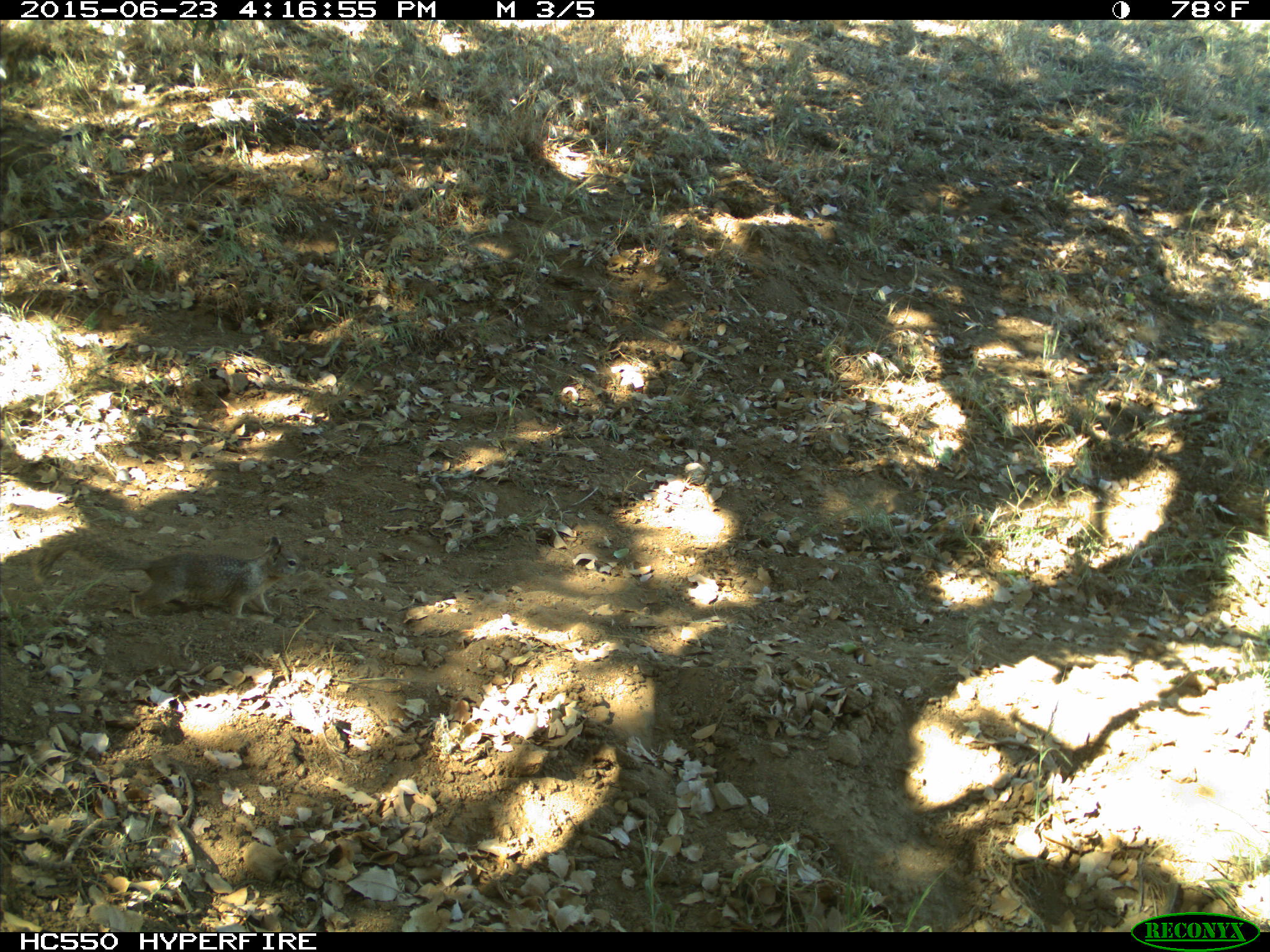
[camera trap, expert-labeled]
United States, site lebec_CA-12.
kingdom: Animalia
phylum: Chordata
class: Mammalia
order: Rodentia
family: Sciuridae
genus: Otospermophilus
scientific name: Otospermophilus beecheyi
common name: california ground squirrel